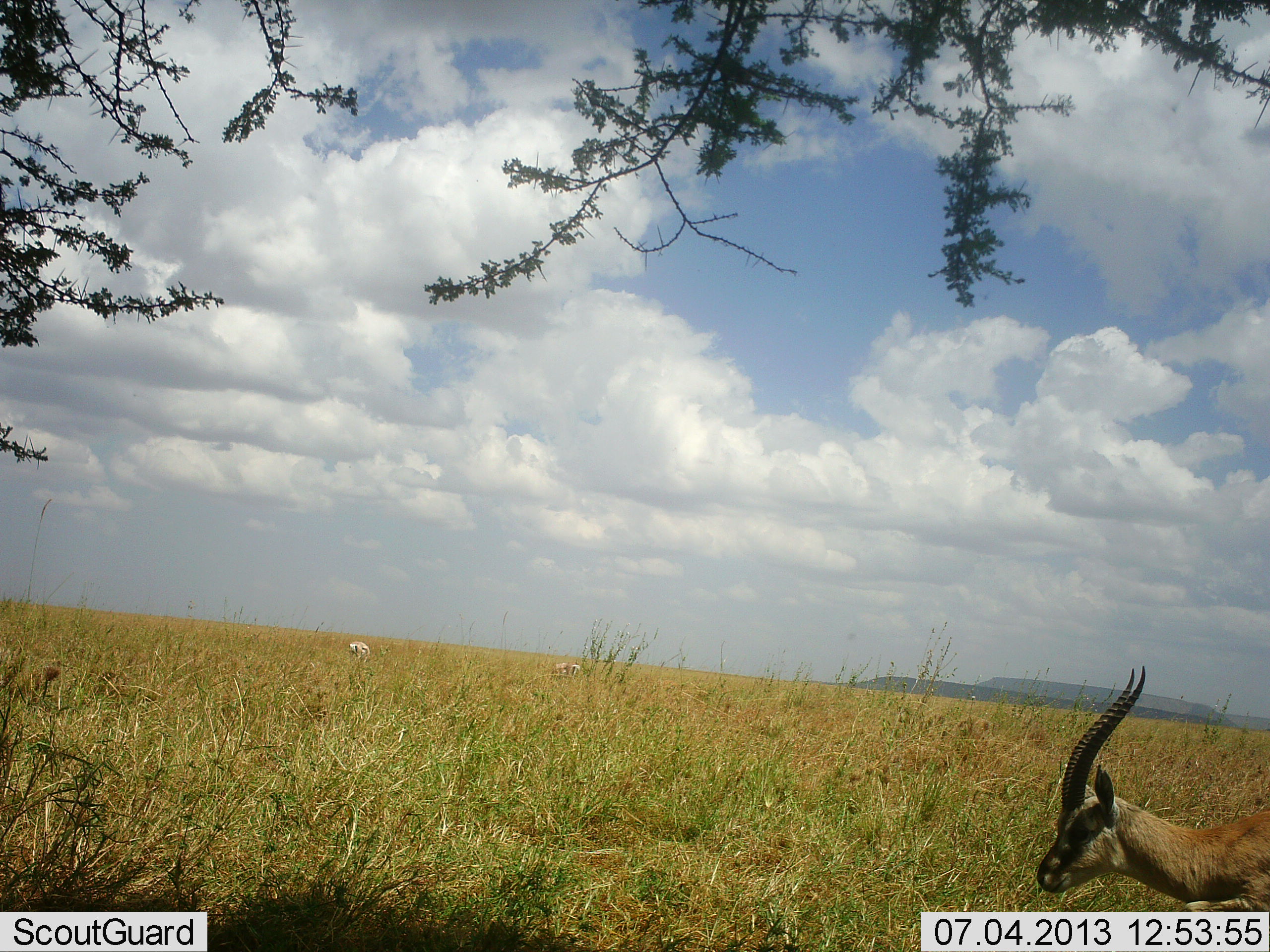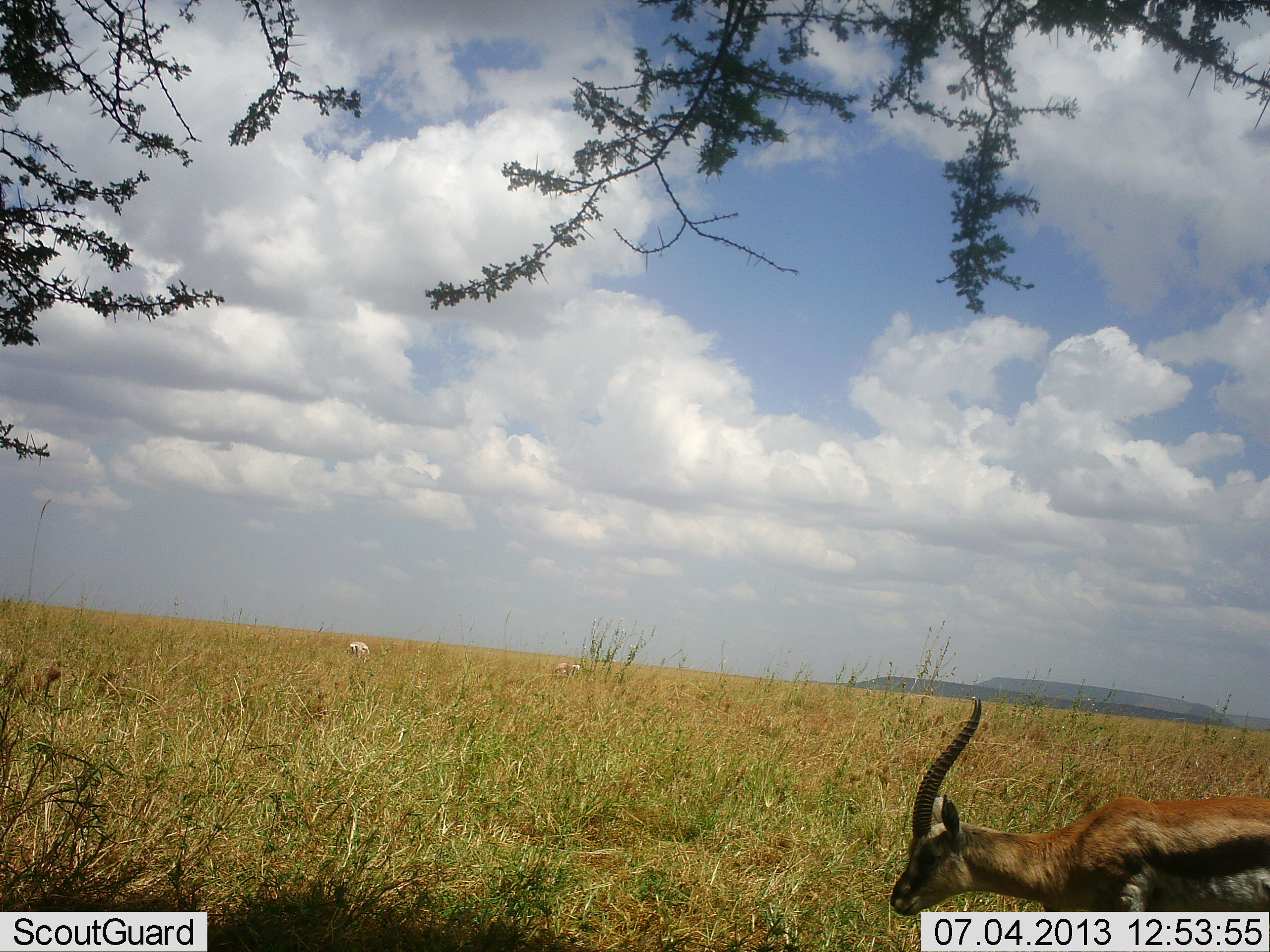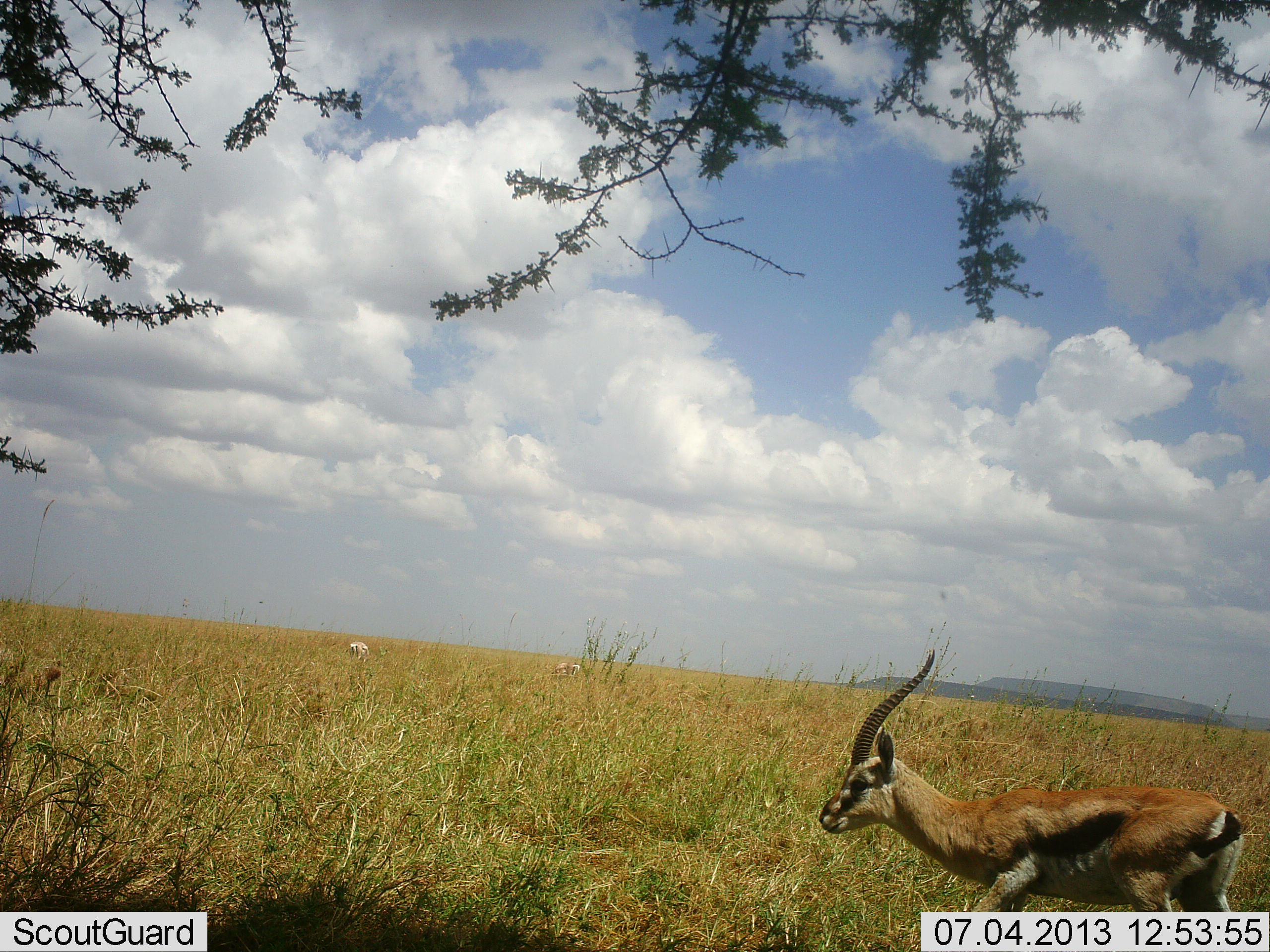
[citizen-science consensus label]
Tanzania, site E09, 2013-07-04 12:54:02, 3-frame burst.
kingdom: Animalia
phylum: Chordata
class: Mammalia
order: Artiodactyla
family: Bovidae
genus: Eudorcas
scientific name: Eudorcas thomsonii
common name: thomson's gazelle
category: gazellethomsons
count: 1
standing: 20%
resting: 0%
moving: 80%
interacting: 0%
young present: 0%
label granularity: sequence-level